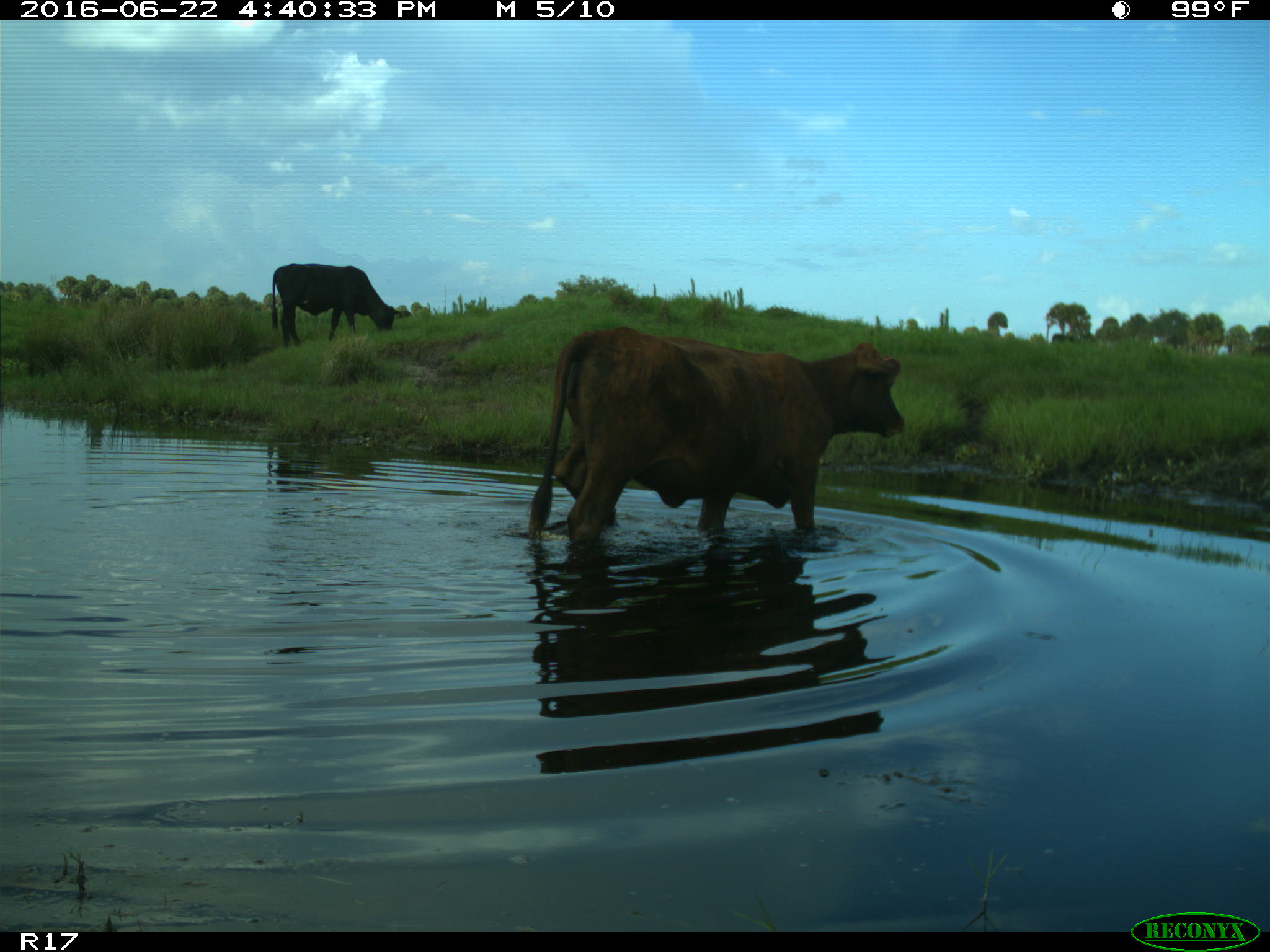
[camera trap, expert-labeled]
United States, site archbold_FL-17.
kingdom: Animalia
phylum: Chordata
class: Mammalia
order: Artiodactyla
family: Bovidae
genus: Bos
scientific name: Bos taurus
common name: domestic cow